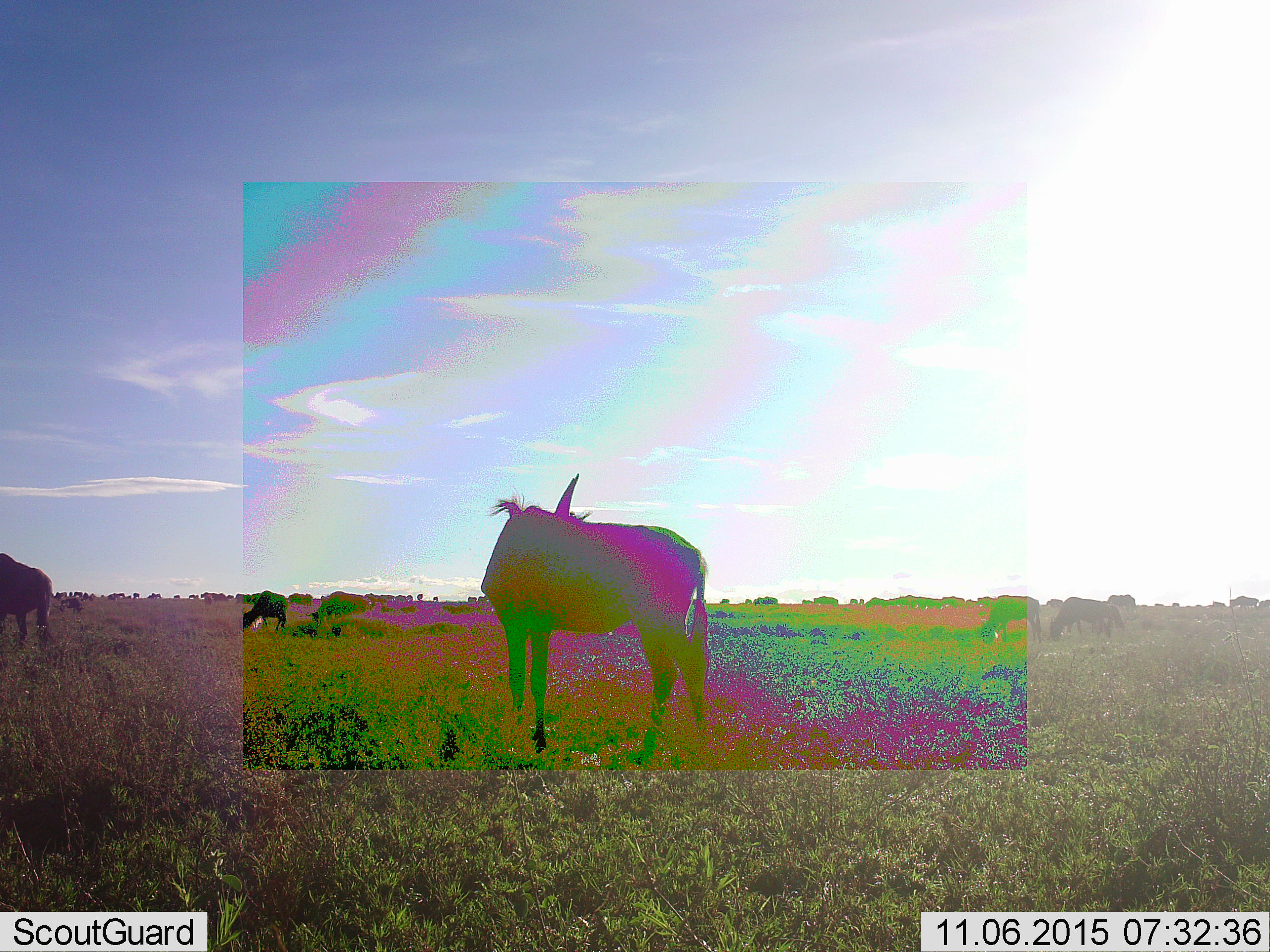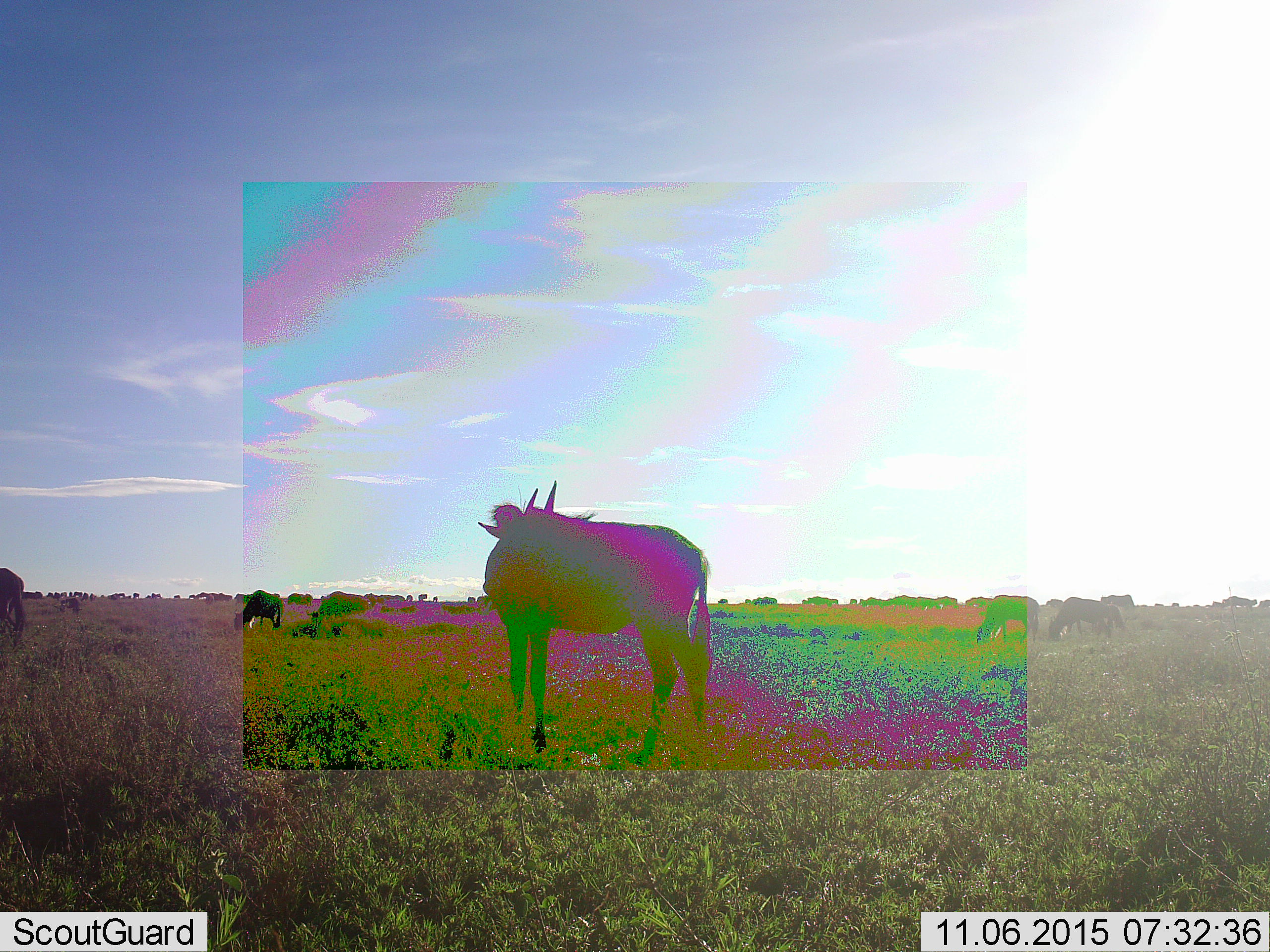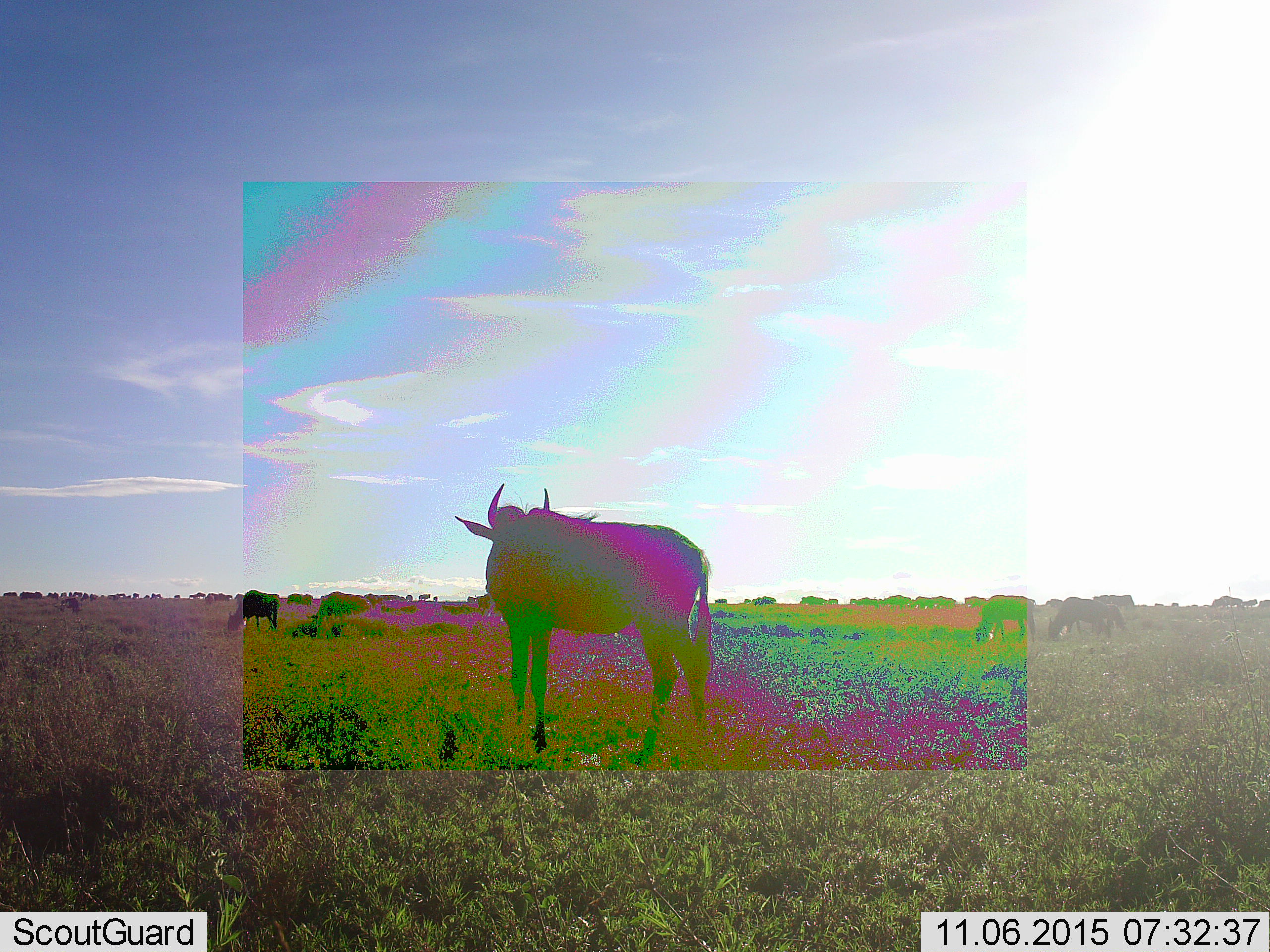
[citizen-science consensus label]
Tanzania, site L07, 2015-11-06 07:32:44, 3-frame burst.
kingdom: Animalia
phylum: Chordata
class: Mammalia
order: Artiodactyla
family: Bovidae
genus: Connochaetes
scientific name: Connochaetes taurinus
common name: blue wildebeest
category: wildebeest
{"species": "wildebeest (blue wildebeest) (Connochaetes taurinus)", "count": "11-50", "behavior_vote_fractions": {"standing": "86%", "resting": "0%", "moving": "43%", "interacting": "0%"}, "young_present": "0%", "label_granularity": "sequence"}